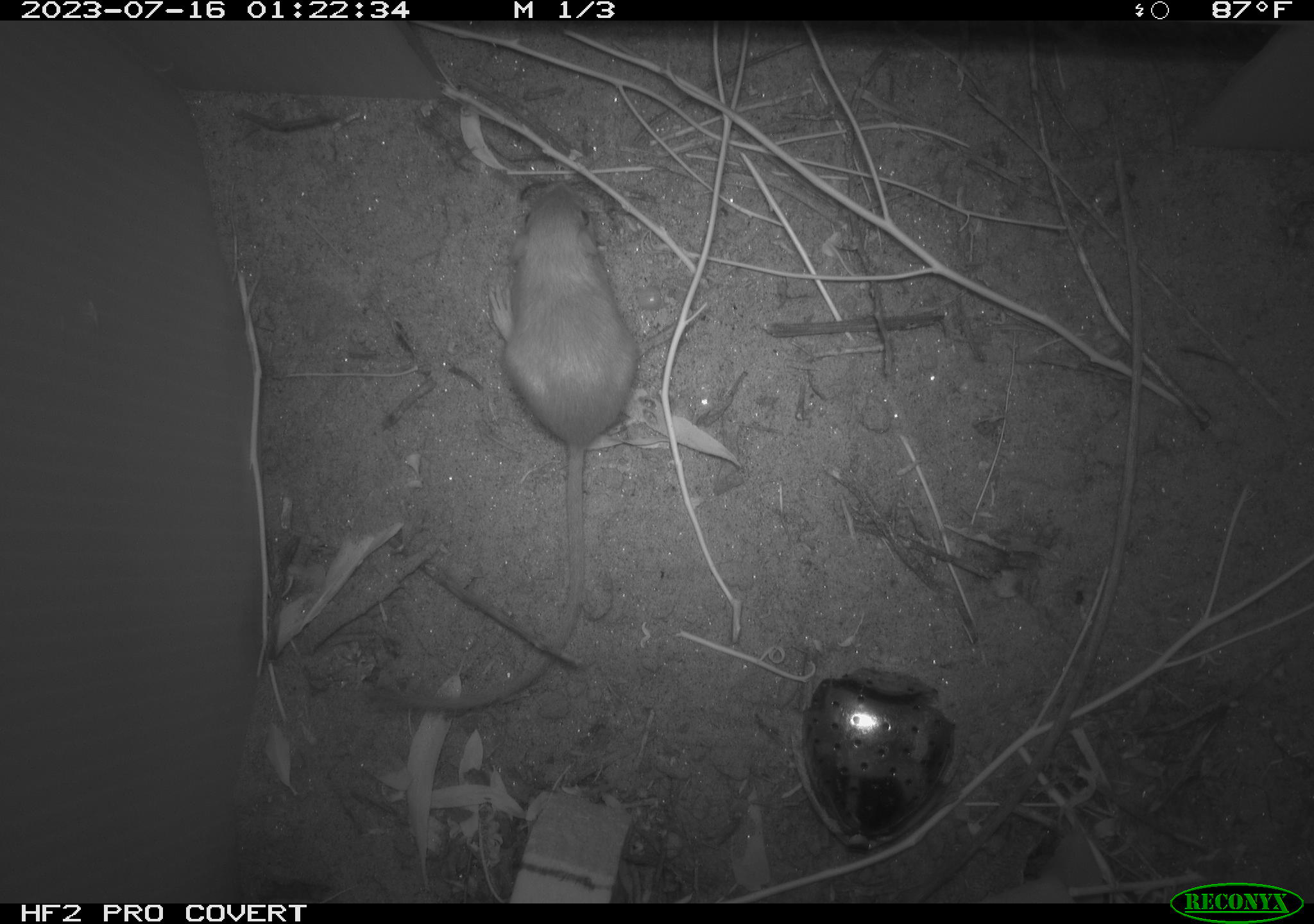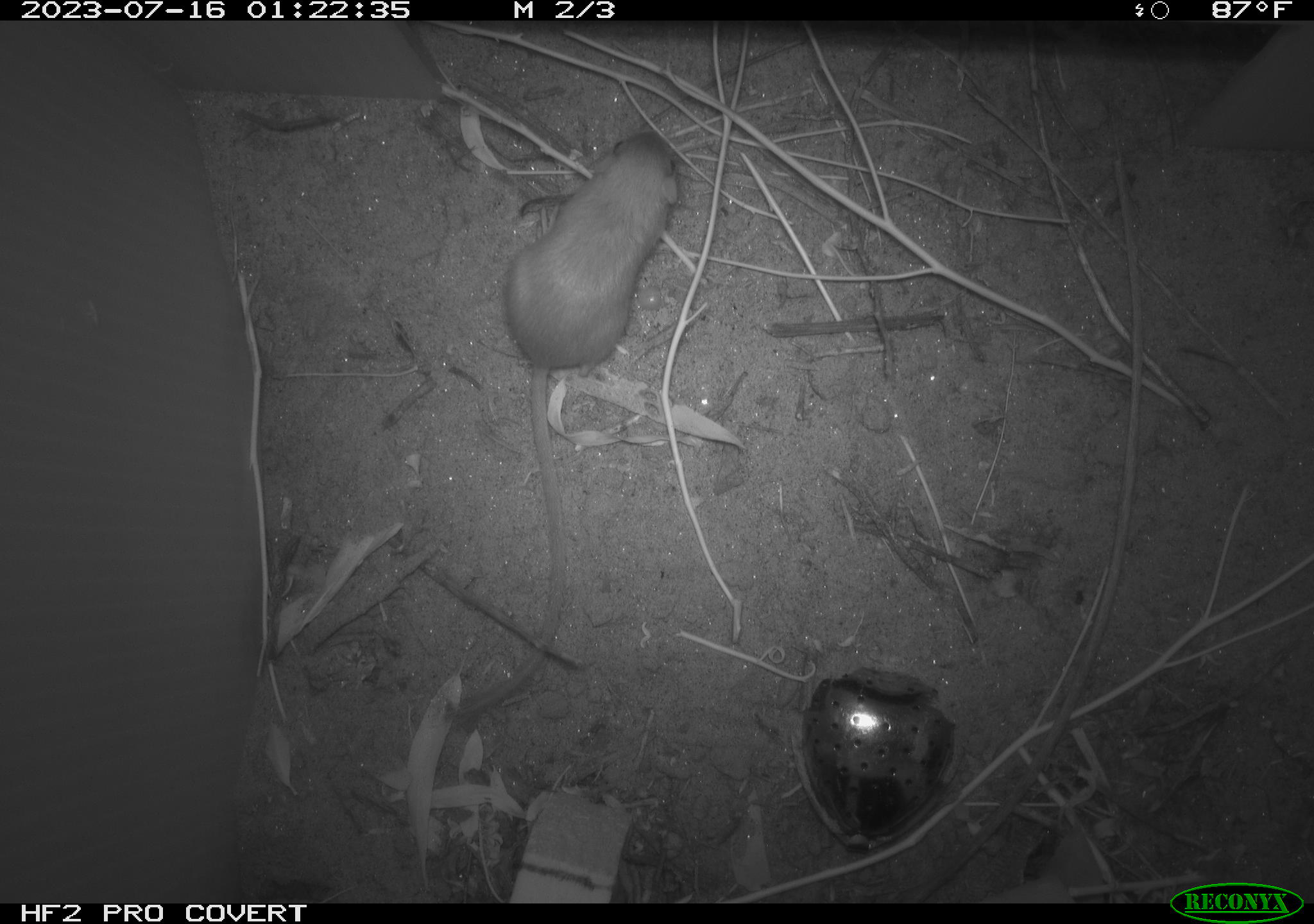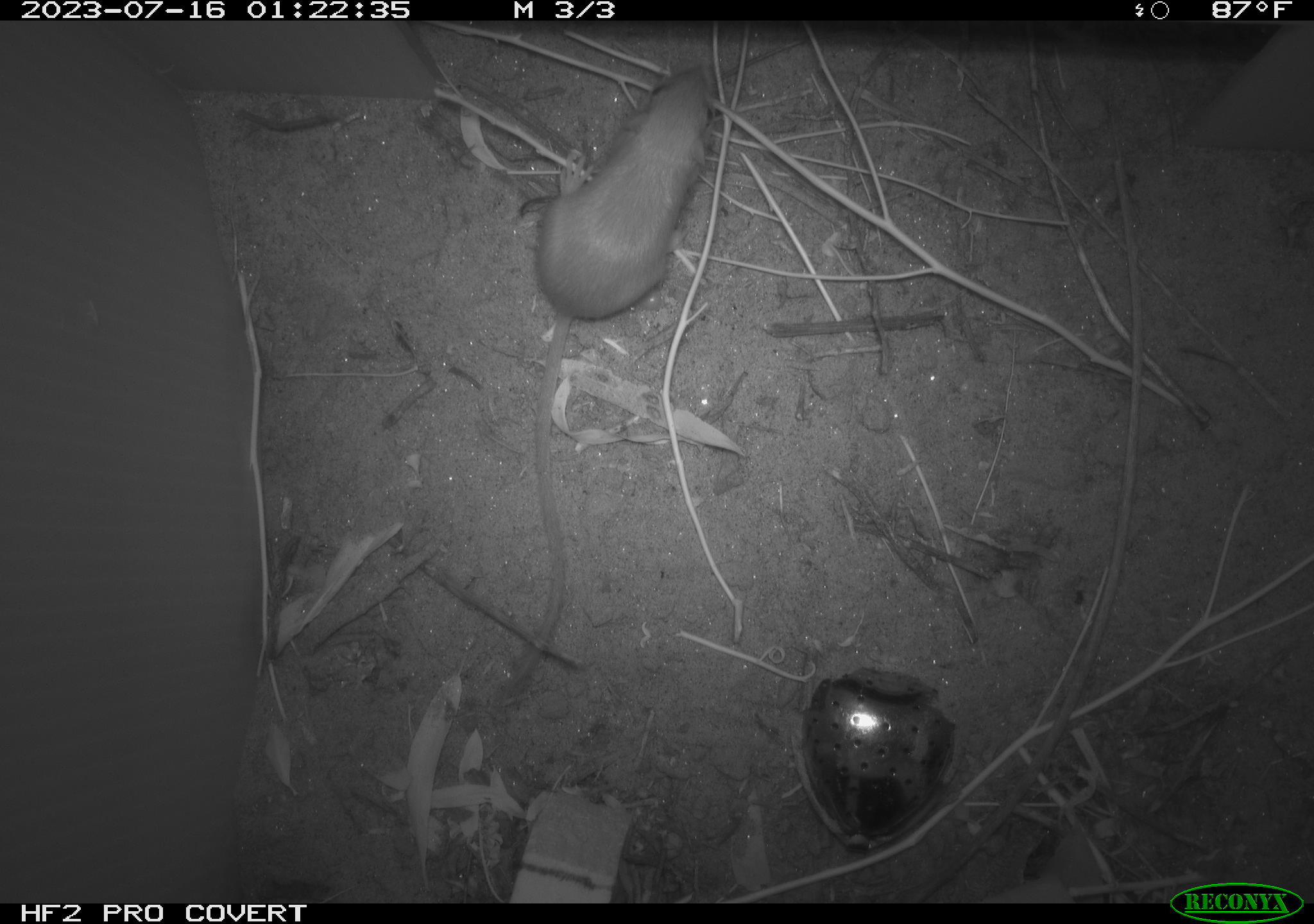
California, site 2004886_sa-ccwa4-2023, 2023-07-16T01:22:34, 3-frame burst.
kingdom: Animalia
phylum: Chordata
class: Mammalia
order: Rodentia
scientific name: Rodentia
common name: mouse species